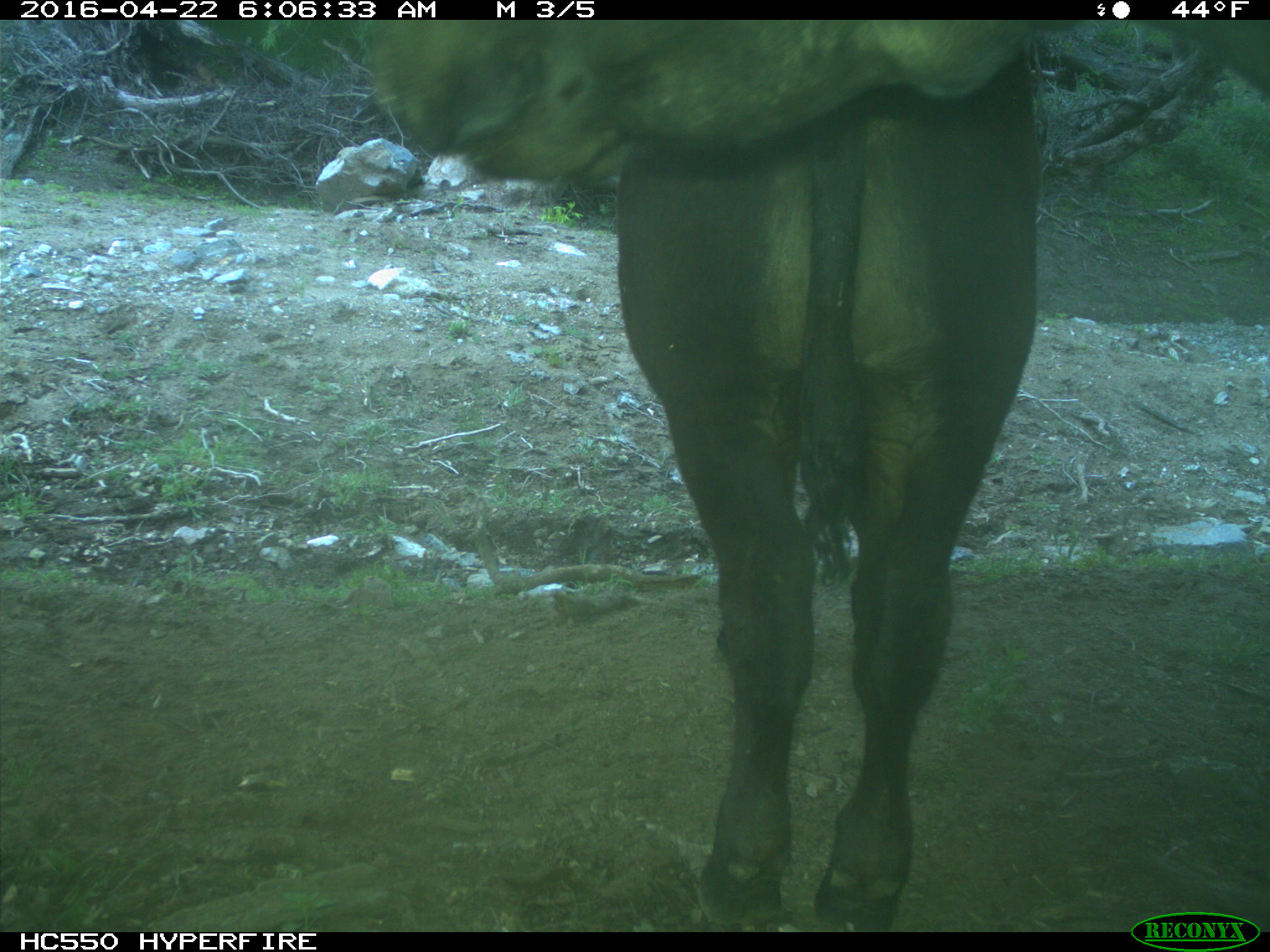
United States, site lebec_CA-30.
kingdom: Animalia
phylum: Chordata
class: Mammalia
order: Artiodactyla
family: Bovidae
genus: Bos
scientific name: Bos taurus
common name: domestic cow